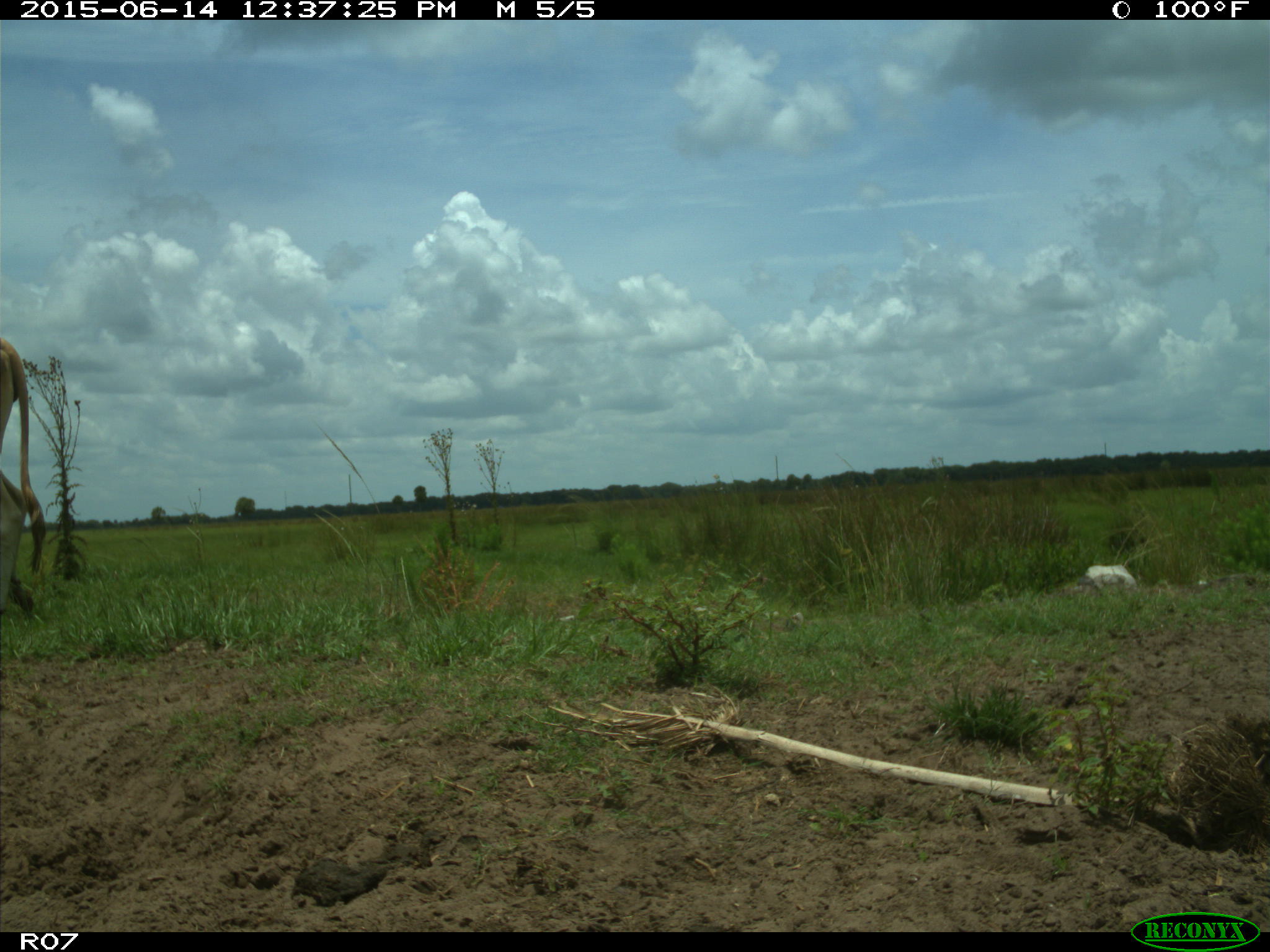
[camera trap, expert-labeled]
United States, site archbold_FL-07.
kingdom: Animalia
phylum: Chordata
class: Mammalia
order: Artiodactyla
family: Bovidae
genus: Bos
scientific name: Bos taurus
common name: domestic cow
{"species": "Bos taurus (domestic cow)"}